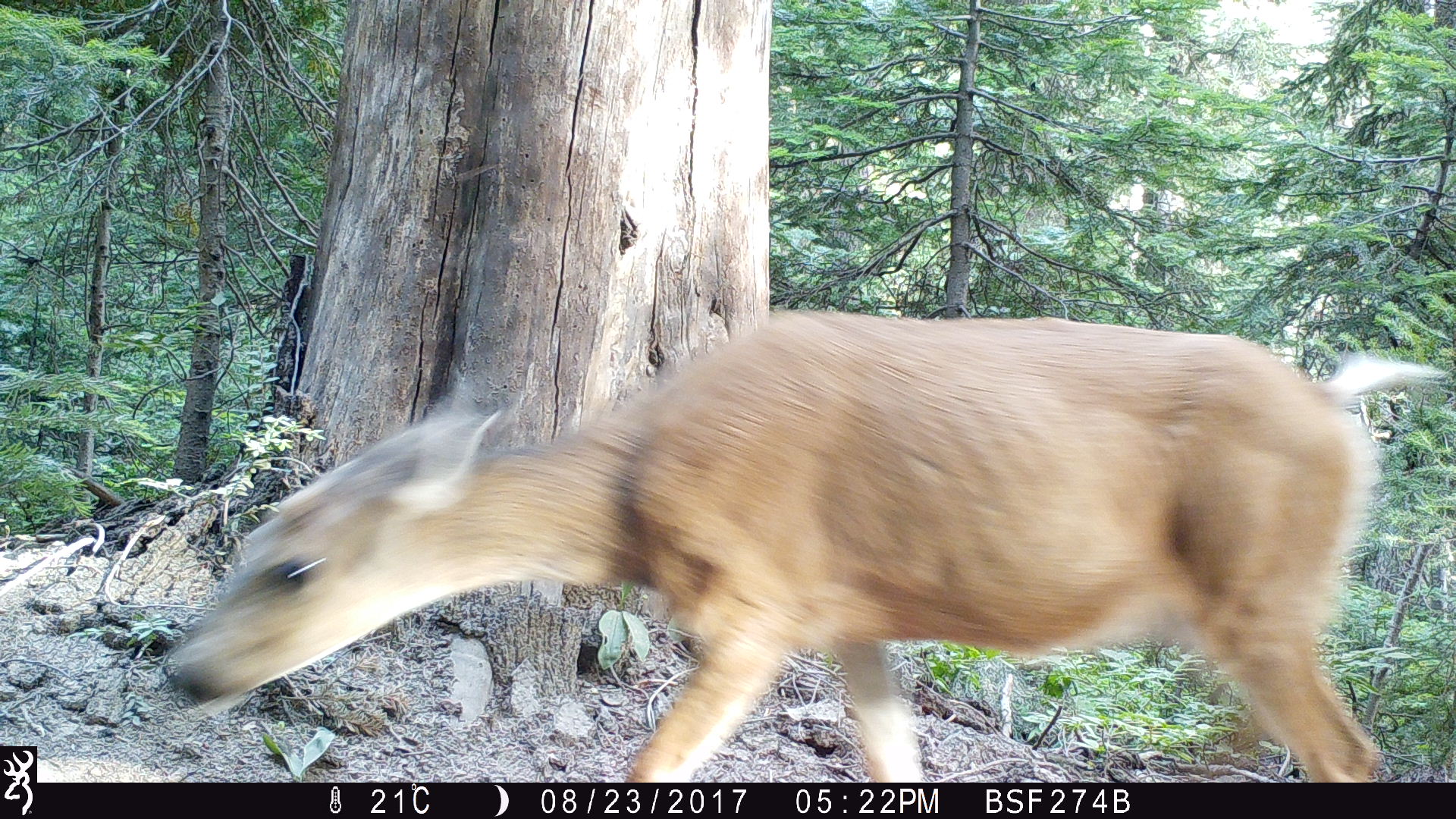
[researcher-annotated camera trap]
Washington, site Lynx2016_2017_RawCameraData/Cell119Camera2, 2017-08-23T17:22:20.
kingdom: Animalia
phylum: Chordata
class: Mammalia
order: Artiodactyla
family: Cervidae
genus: Odocoileus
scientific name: Odocoileus hemionus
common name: mule deer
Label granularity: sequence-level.